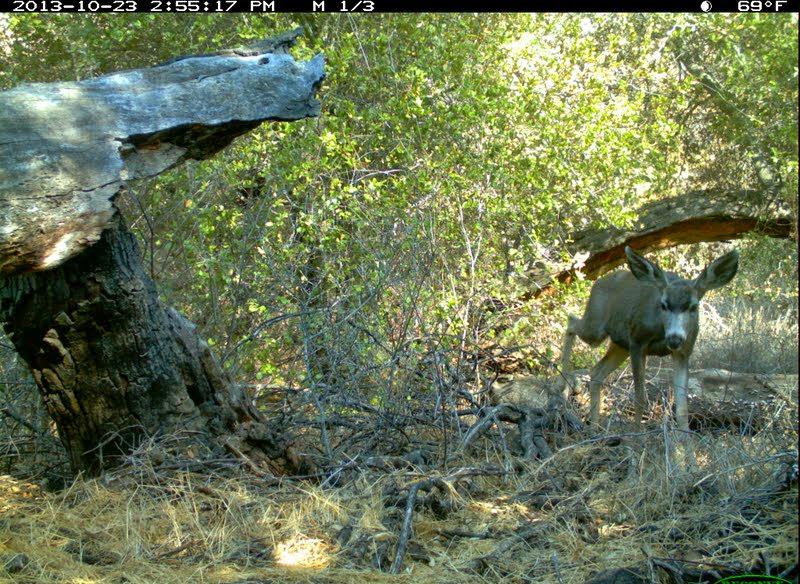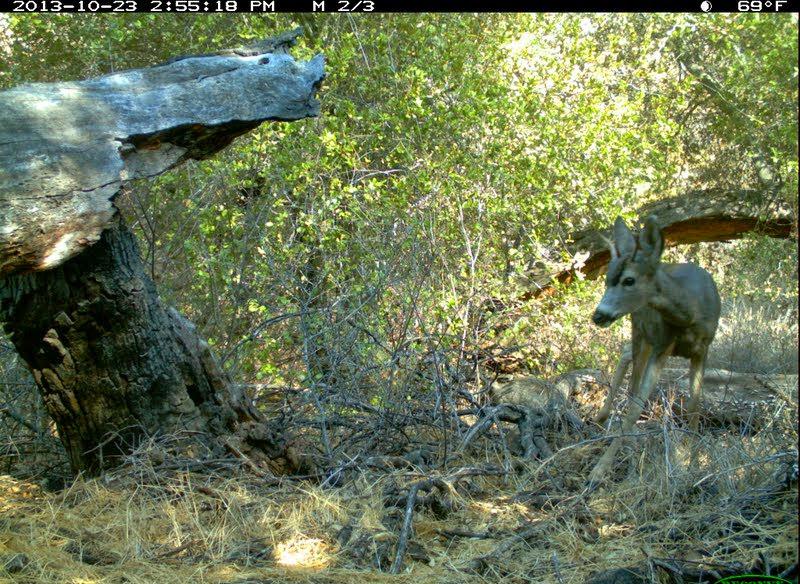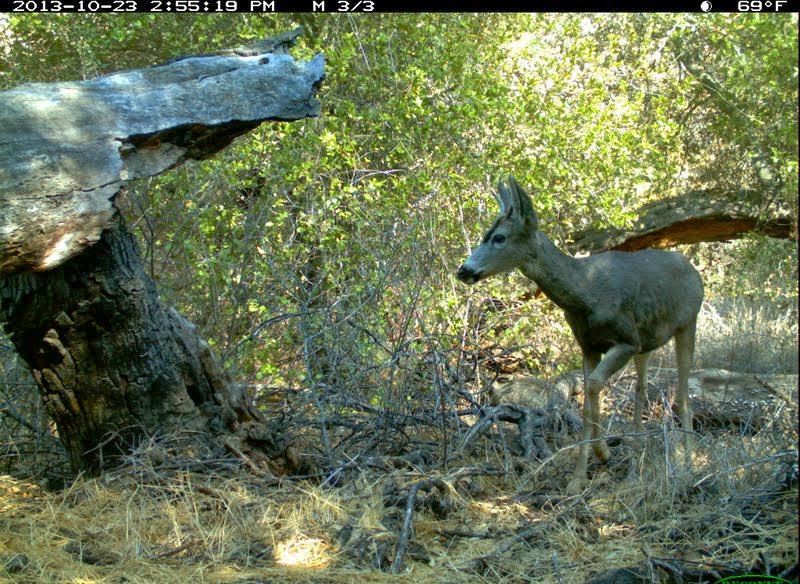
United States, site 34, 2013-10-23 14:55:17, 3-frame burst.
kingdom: Animalia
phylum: Chordata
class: Mammalia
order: Artiodactyla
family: Cervidae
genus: Odocoileus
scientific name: Odocoileus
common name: deer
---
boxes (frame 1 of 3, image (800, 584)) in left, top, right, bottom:
deer: 557, 243, 742, 489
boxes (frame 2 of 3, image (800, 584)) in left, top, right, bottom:
deer: 582, 214, 721, 494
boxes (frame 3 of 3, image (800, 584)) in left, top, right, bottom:
deer: 453, 175, 705, 511